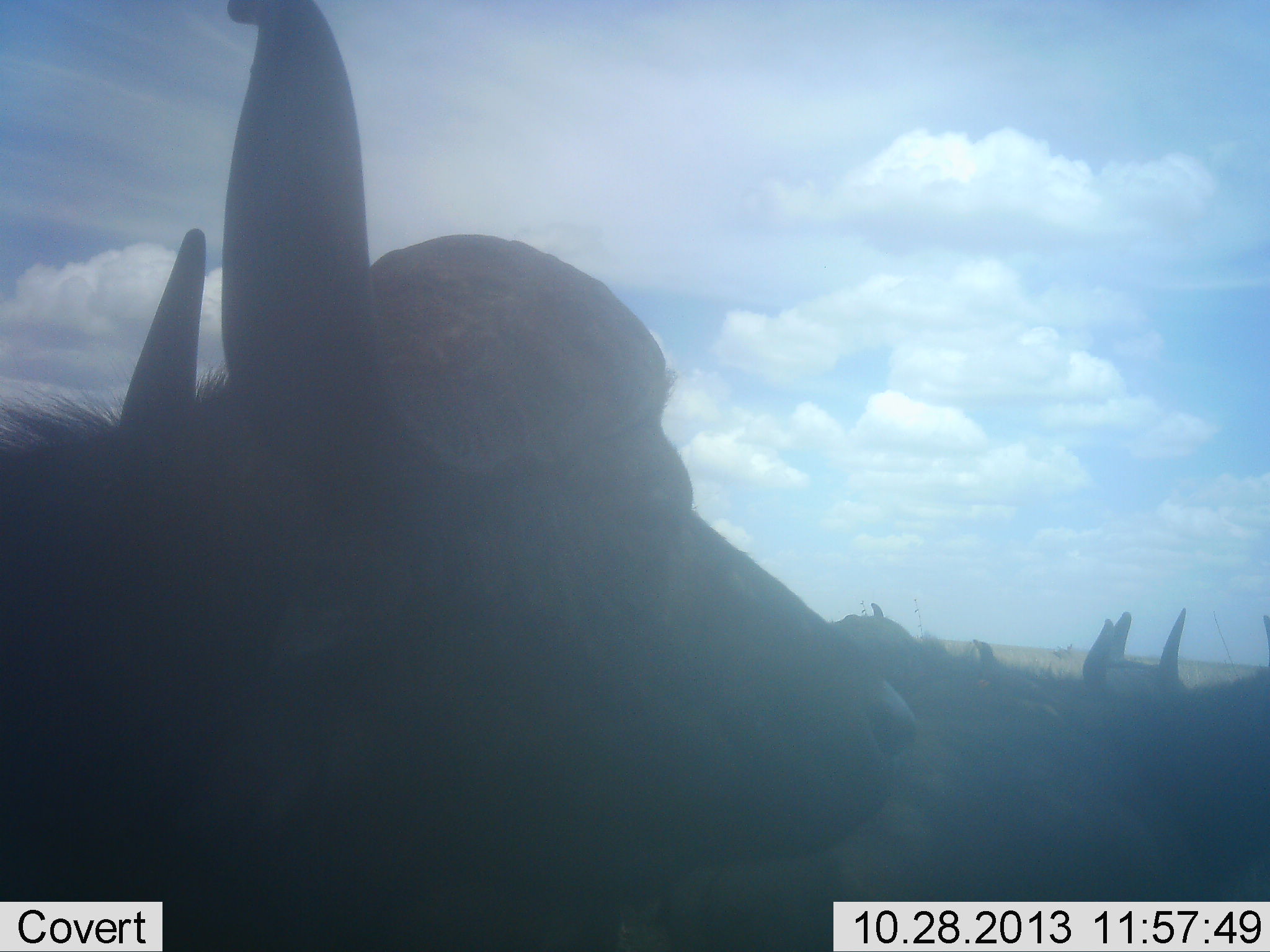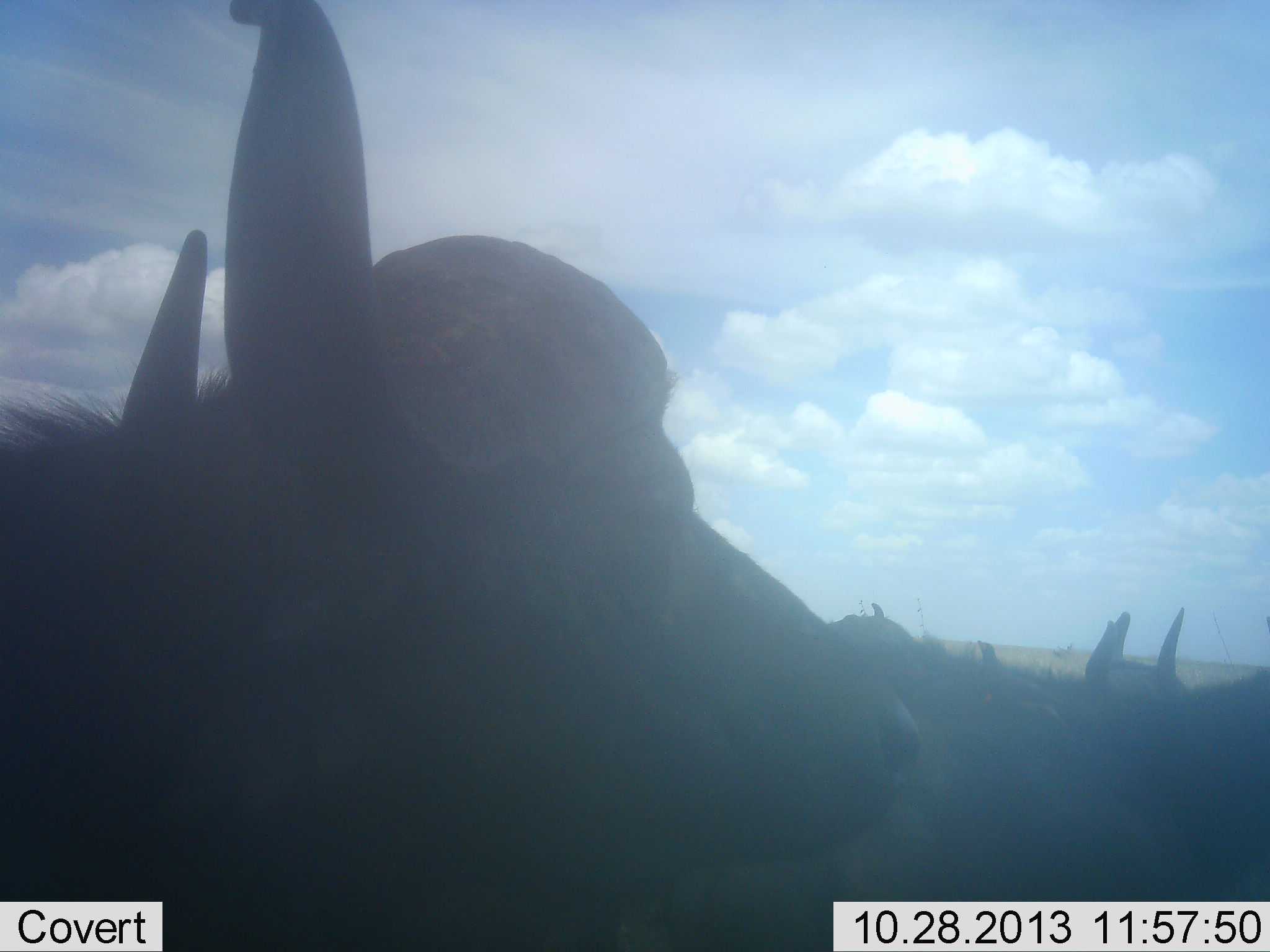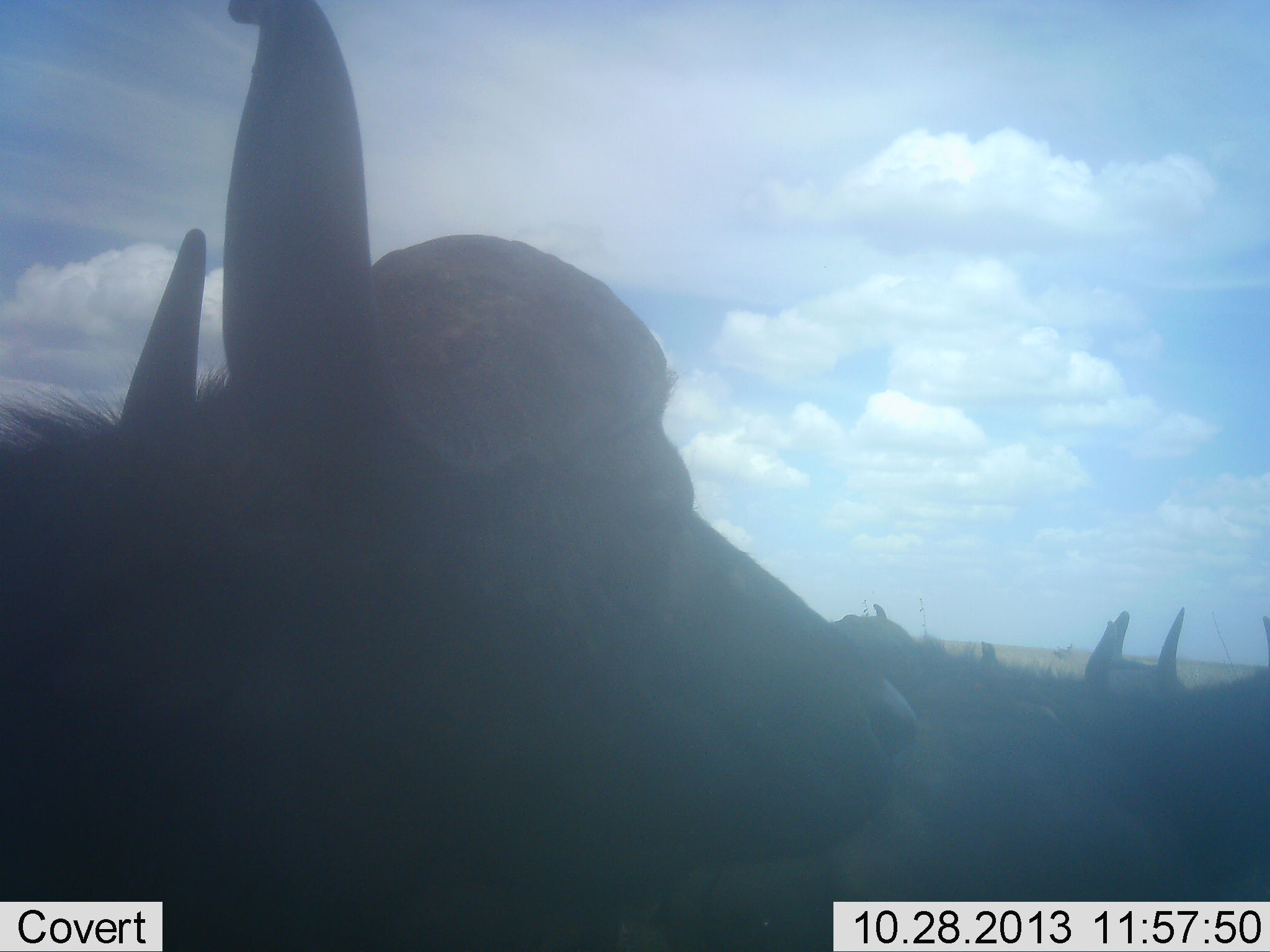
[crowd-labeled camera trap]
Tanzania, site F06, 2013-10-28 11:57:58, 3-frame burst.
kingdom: Animalia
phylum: Chordata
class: Mammalia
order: Artiodactyla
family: Bovidae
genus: Syncerus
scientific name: Syncerus caffer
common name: cape buffalo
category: buffalo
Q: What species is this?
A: Buffalo (cape buffalo) (Syncerus caffer).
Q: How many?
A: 4.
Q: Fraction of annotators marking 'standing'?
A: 78%.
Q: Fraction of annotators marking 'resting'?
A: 22%.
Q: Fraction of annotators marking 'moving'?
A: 0%.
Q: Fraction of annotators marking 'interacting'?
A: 4%.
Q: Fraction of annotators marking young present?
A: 0%.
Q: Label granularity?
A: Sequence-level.